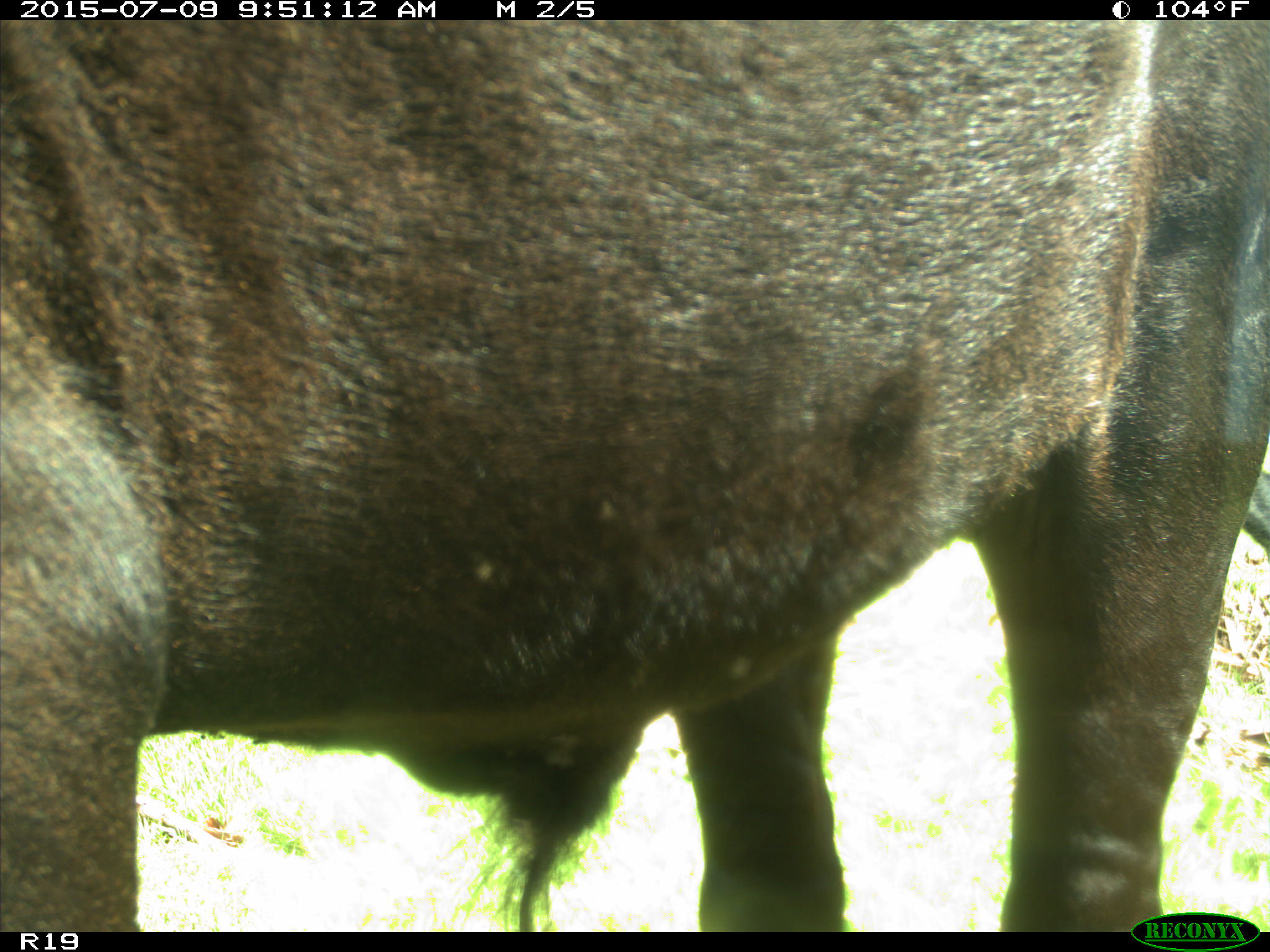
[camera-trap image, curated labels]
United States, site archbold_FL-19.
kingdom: Animalia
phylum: Chordata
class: Mammalia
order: Artiodactyla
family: Bovidae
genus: Bos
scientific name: Bos taurus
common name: domestic cow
Bos taurus (domestic cow).